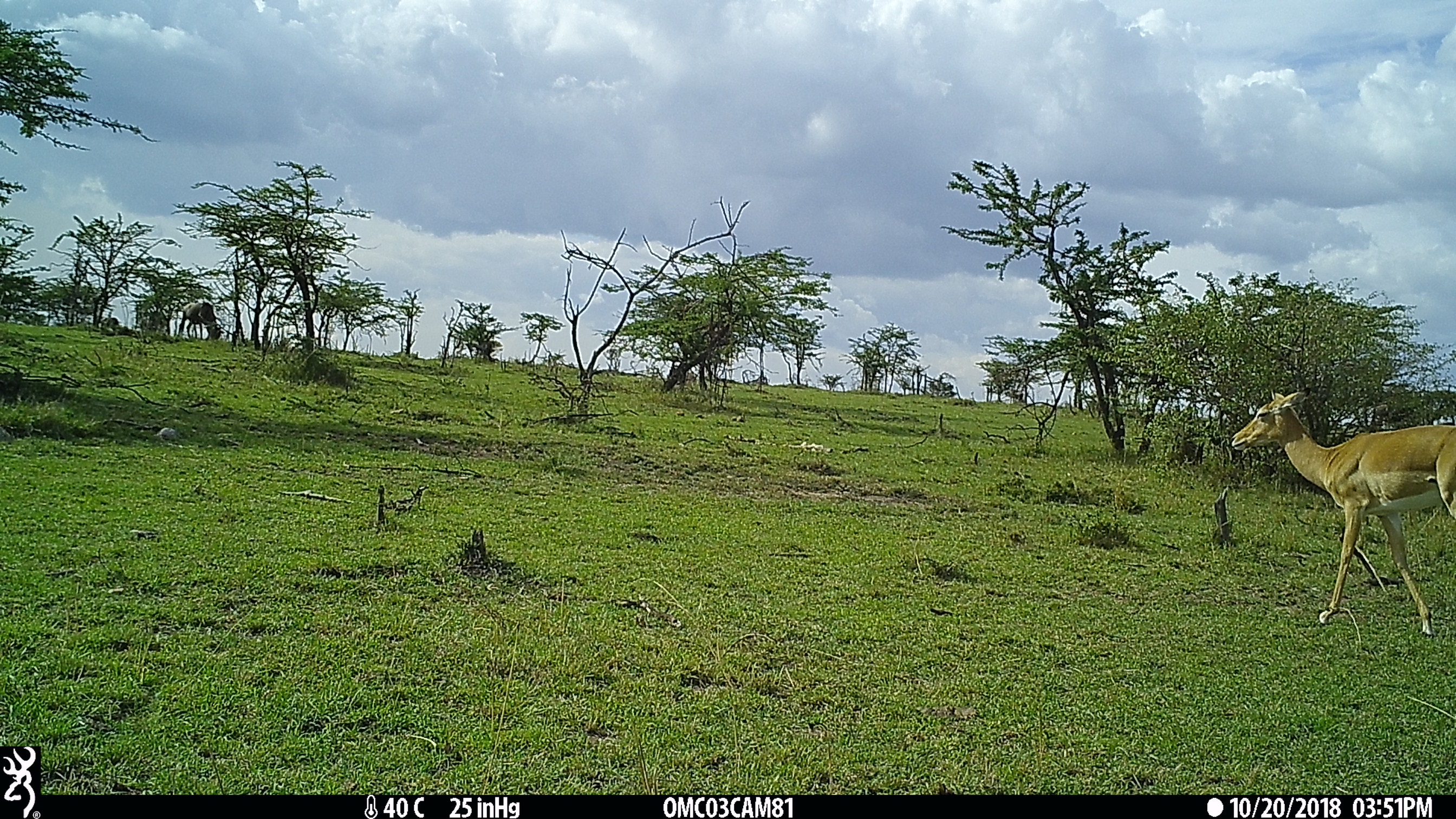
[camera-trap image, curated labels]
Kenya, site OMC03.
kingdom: Animalia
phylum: Chordata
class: Mammalia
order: Artiodactyla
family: Bovidae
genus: Connochaetes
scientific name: Connochaetes taurinus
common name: blue wildebeest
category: wildebeest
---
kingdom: Animalia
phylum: Chordata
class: Mammalia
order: Artiodactyla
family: Bovidae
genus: Aepyceros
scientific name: Aepyceros melampus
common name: impala